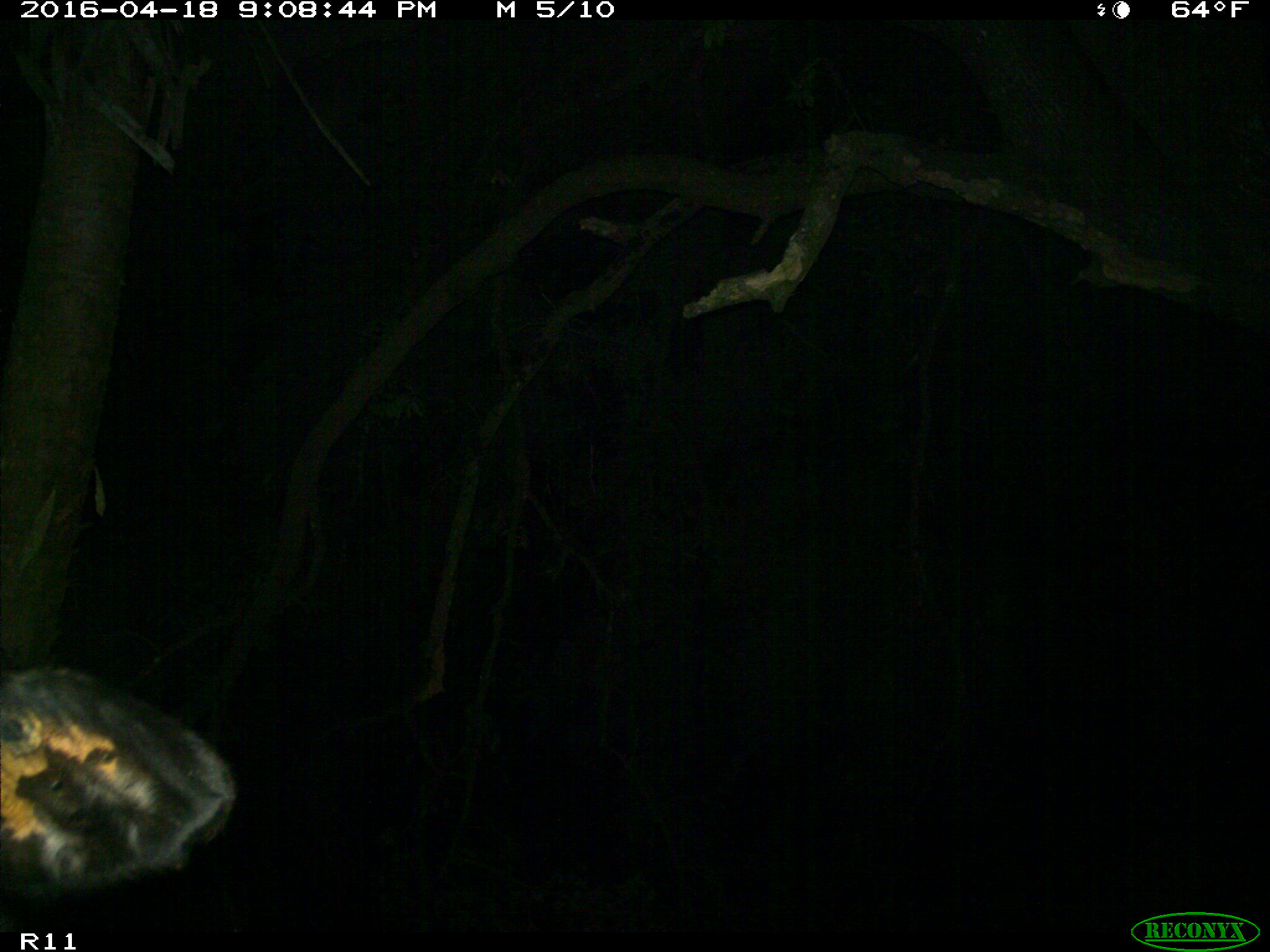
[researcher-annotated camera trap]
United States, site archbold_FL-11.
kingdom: Animalia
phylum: Chordata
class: Mammalia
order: Artiodactyla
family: Bovidae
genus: Bos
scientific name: Bos taurus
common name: domestic cow